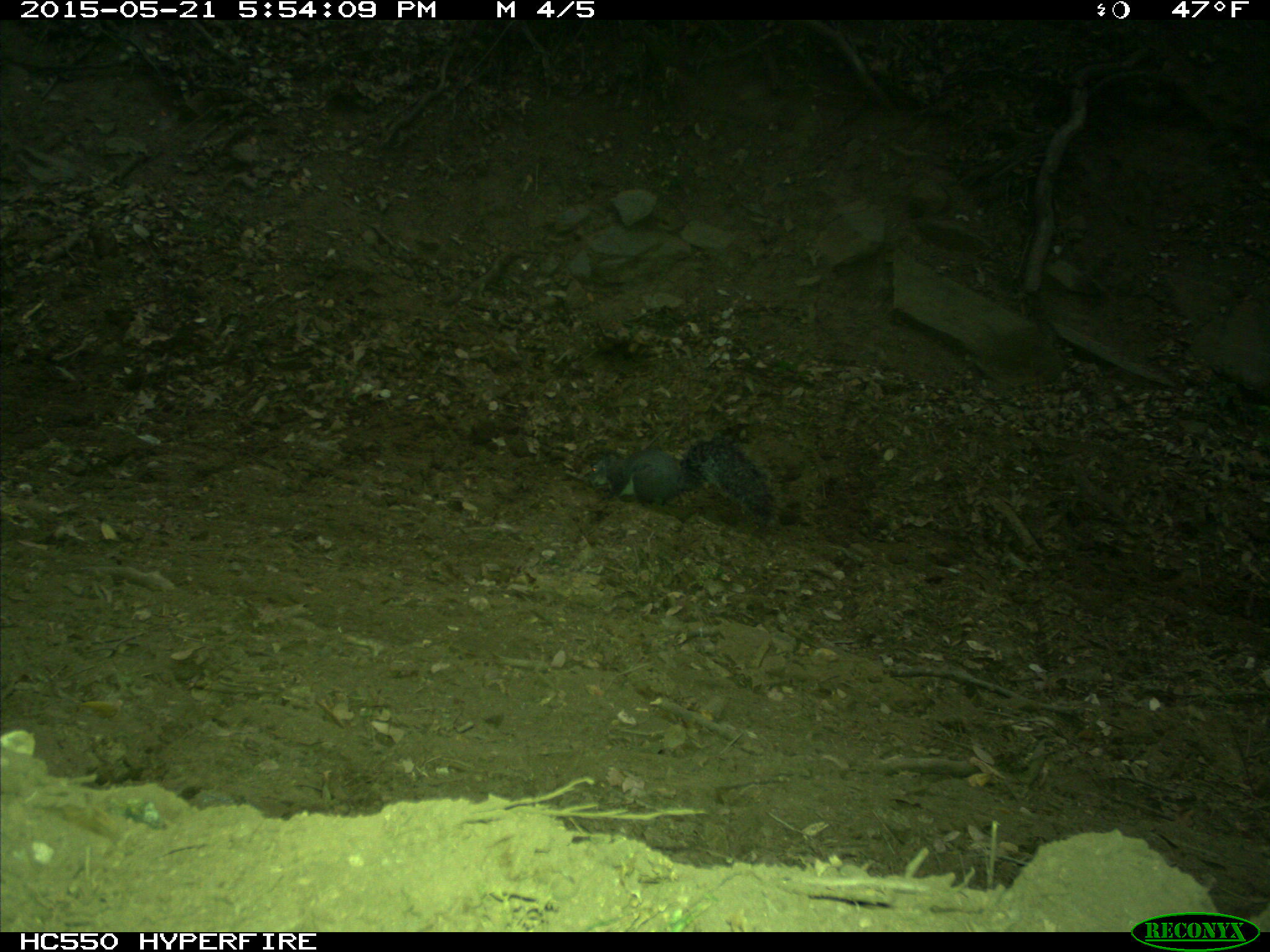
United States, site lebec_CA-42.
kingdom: Animalia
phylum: Chordata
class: Mammalia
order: Rodentia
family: Sciuridae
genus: Sciurus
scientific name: Sciurus carolinensis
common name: eastern gray squirrel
Sciurus carolinensis (eastern gray squirrel).